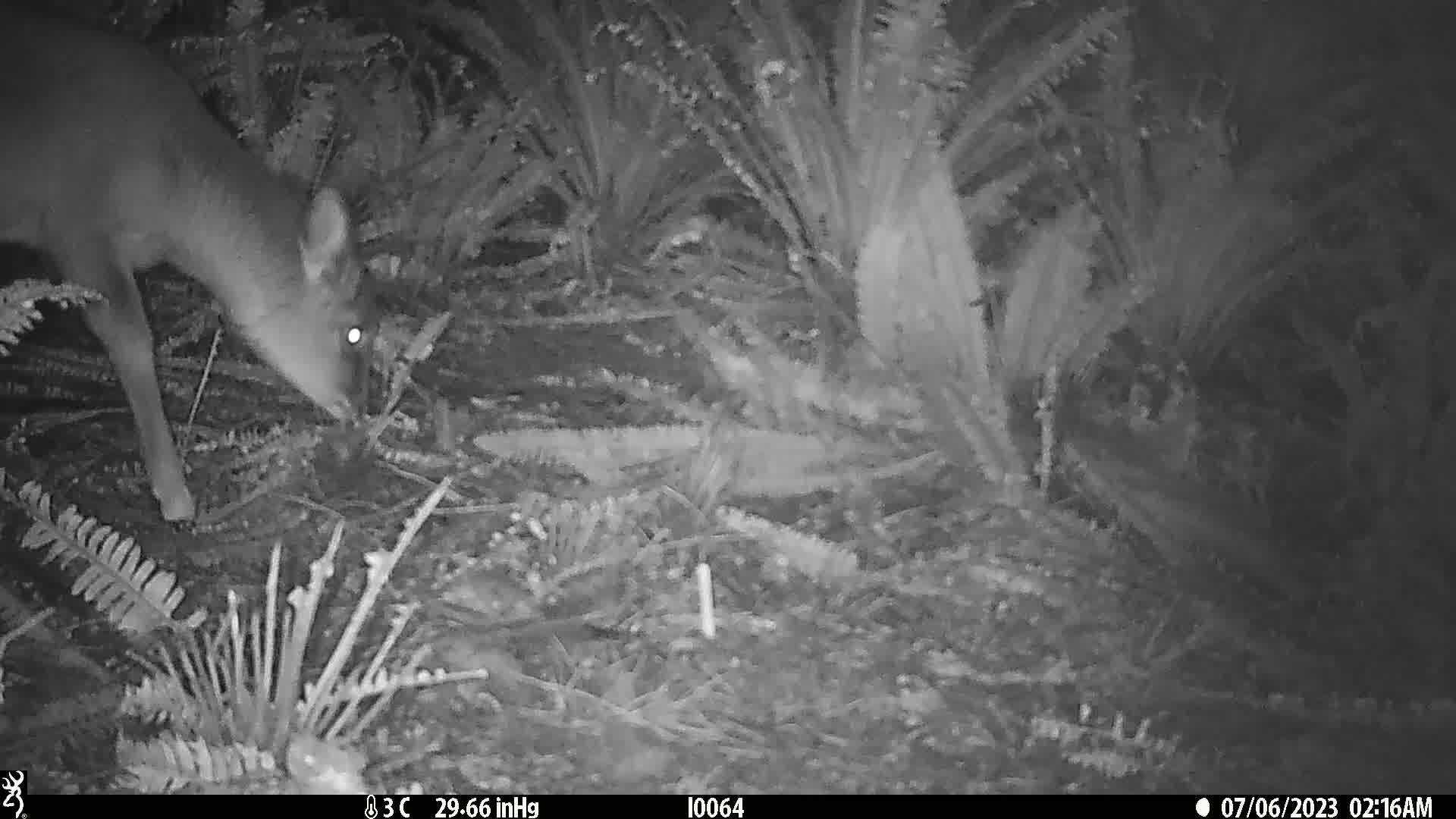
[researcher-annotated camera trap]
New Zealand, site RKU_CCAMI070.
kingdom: Animalia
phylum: Chordata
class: Mammalia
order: Artiodactyla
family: Cervidae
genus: Odocoileus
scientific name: Odocoileus virginianus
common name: white-tailed deer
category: white tailed deer